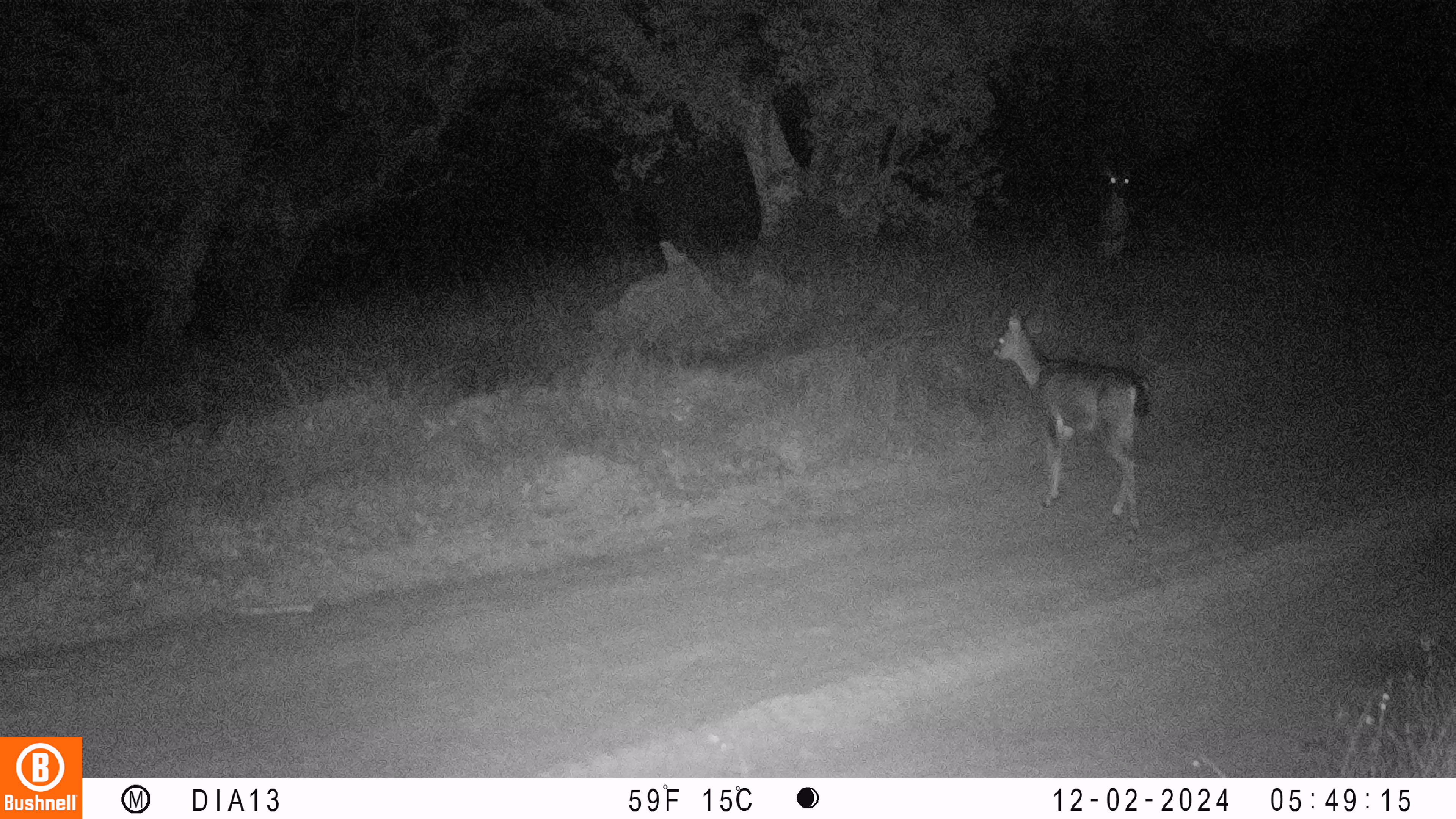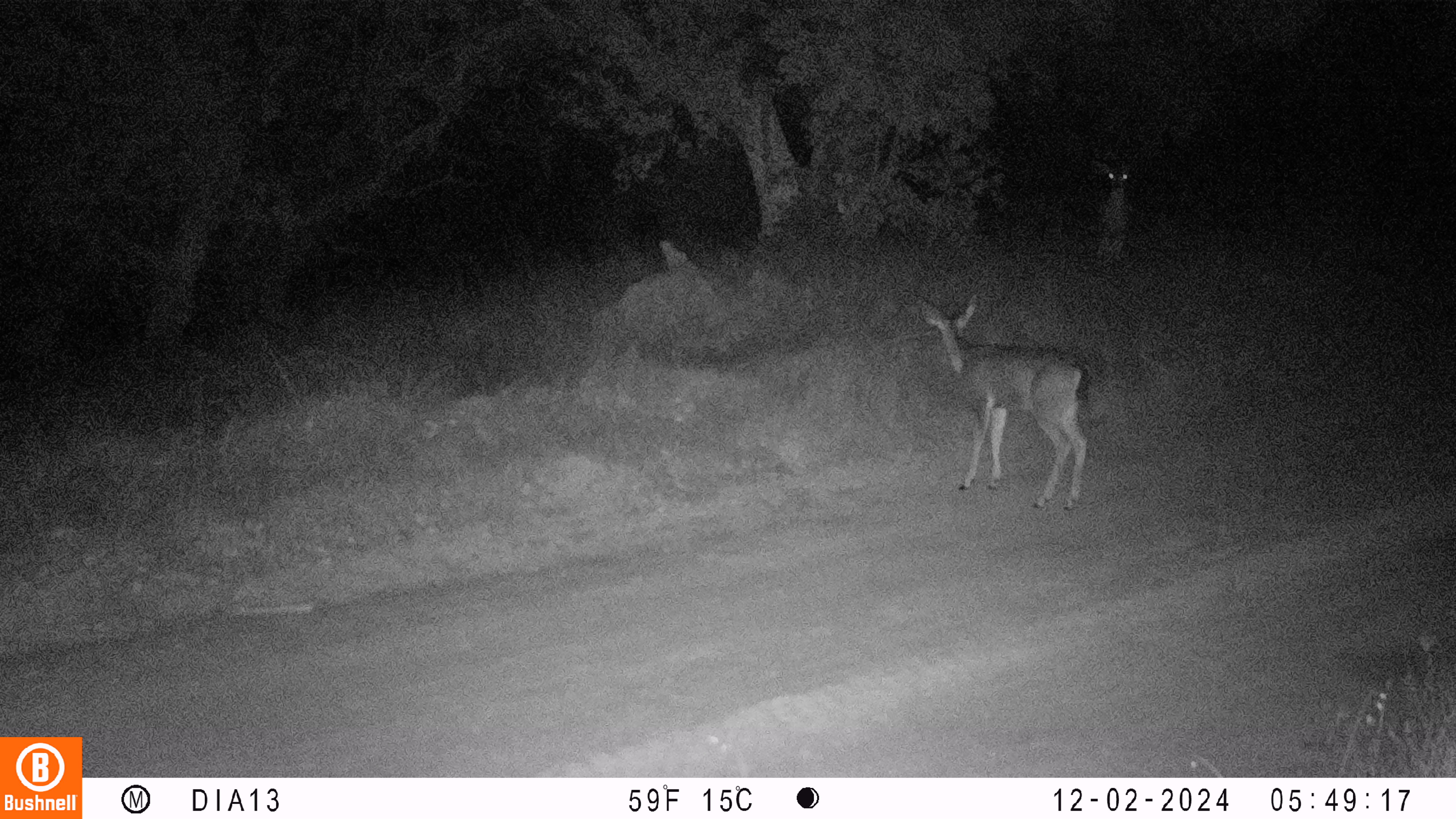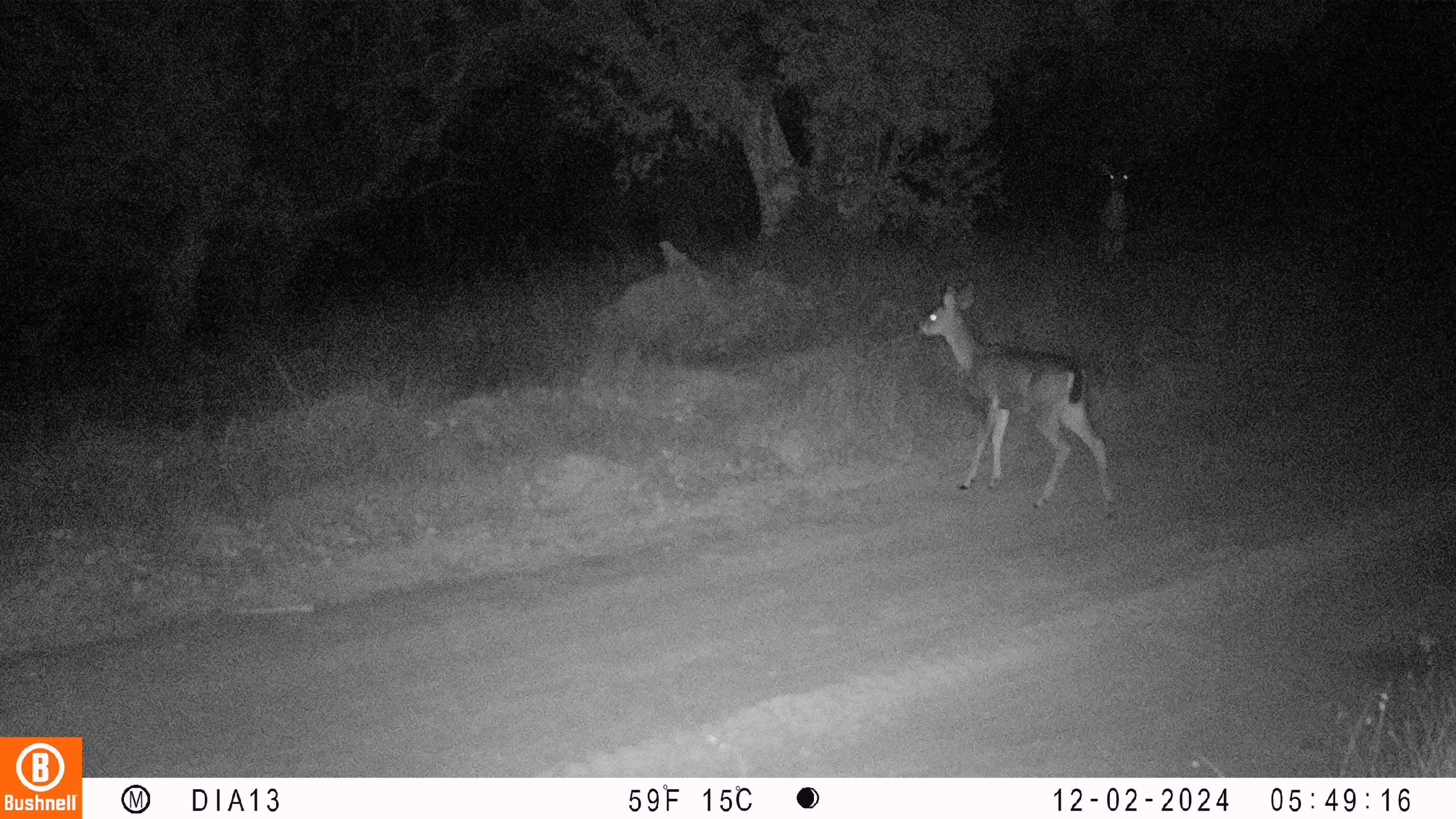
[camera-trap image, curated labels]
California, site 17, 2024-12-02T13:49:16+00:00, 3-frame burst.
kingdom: Animalia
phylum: Chordata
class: Mammalia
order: Artiodactyla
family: Cervidae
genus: Odocoileus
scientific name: Odocoileus hemionus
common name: mule deer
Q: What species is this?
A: Mule deer (Odocoileus hemionus).